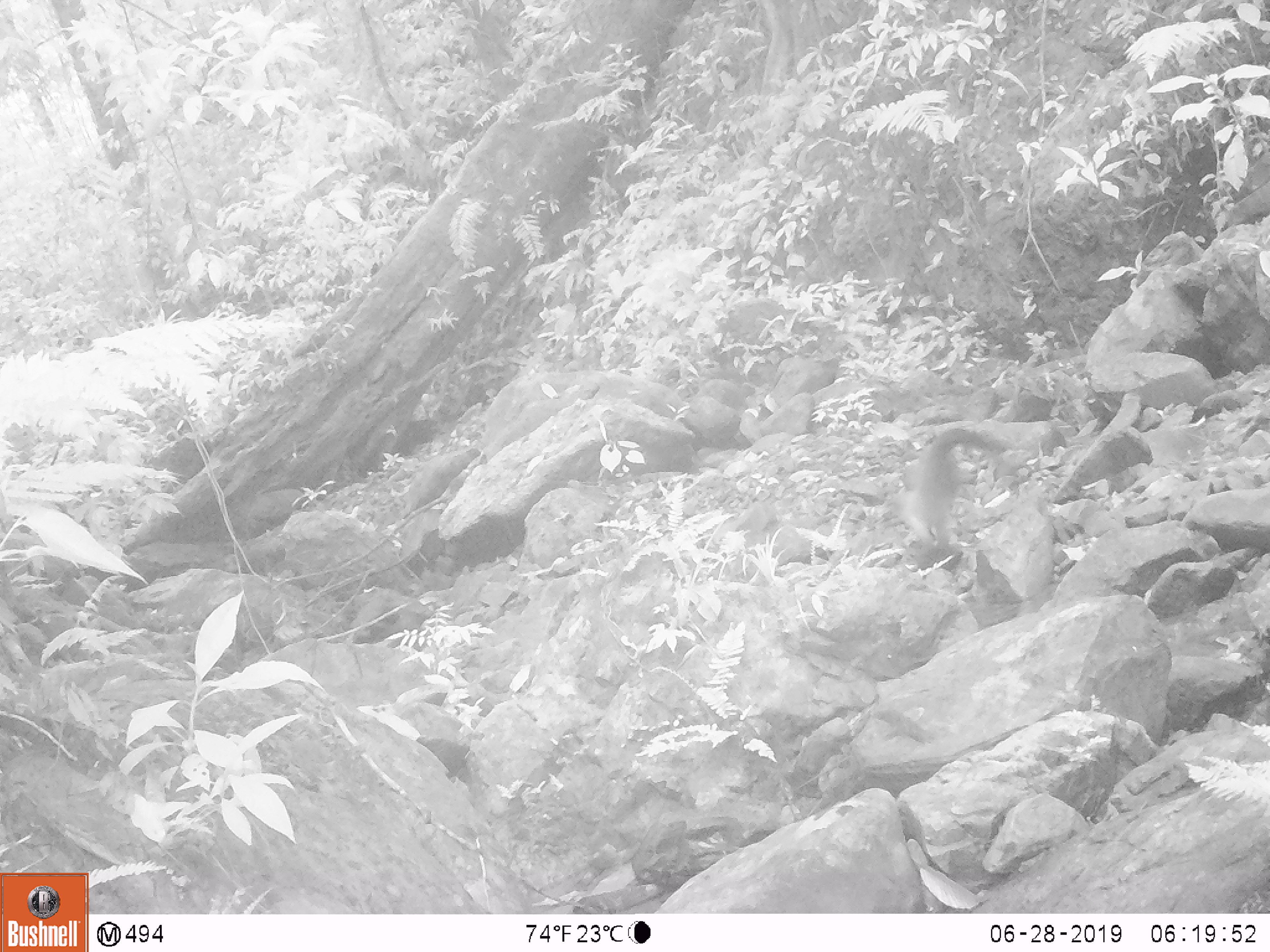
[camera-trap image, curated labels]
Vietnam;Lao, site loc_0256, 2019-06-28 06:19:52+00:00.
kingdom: Animalia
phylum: Chordata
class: Mammalia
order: Carnivora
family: Mustelidae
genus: Martes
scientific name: Martes flavigula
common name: yellow-throated marten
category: yellow throated marten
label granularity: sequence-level